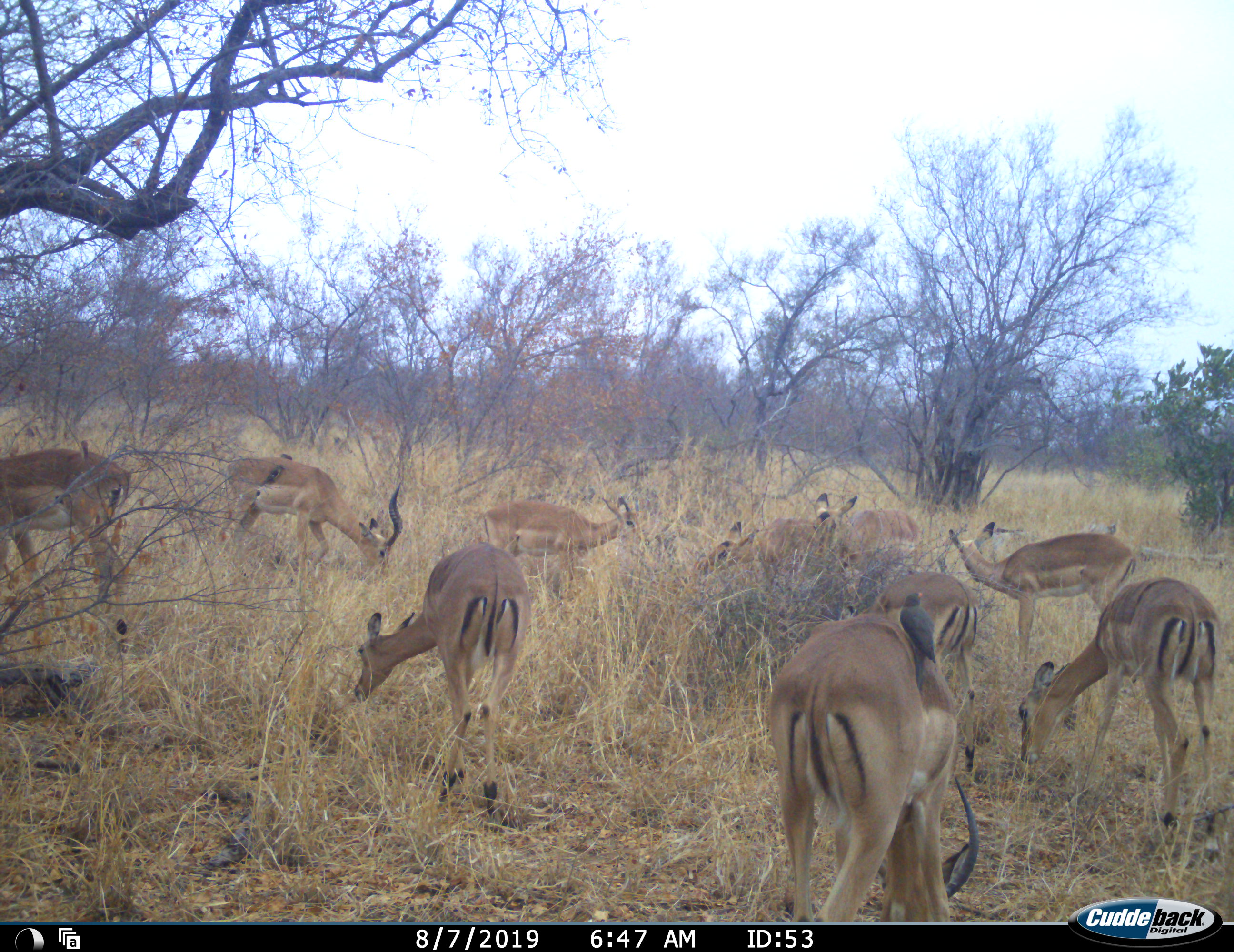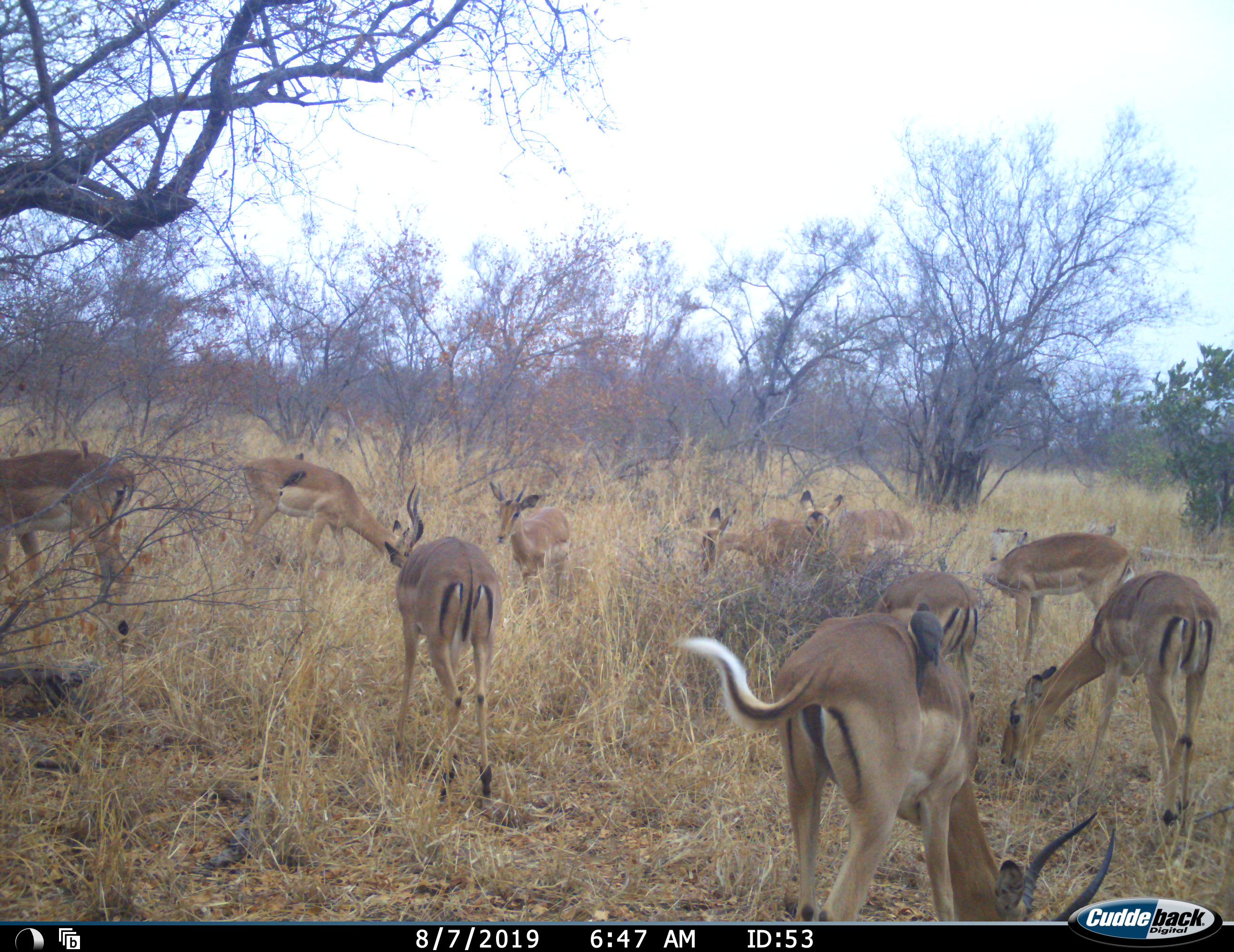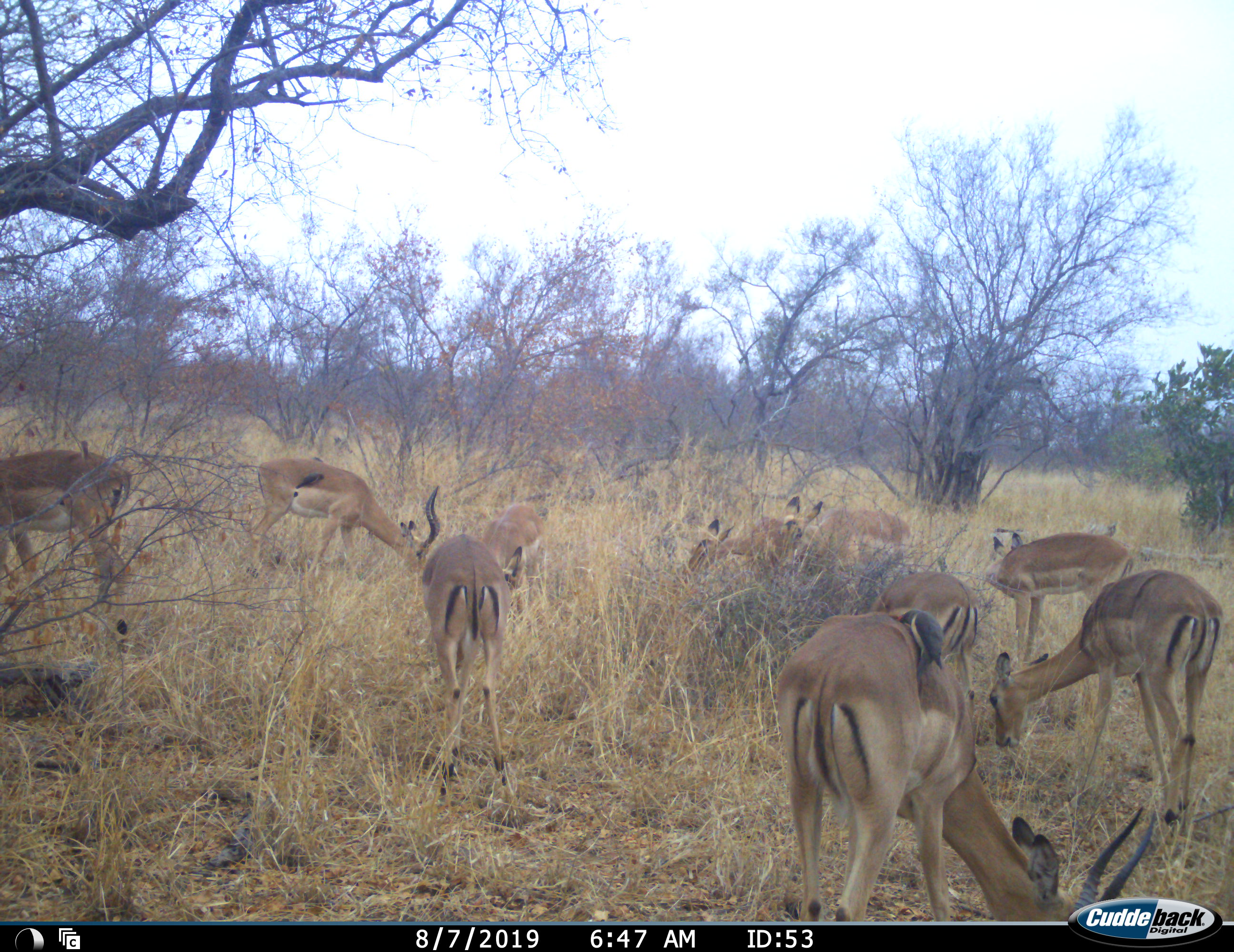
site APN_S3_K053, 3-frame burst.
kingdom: Animalia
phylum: Chordata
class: Aves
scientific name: Aves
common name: bird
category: birdother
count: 3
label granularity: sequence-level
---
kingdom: Animalia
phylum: Chordata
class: Mammalia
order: Artiodactyla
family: Bovidae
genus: Aepyceros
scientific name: Aepyceros melampus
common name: impala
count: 10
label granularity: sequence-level